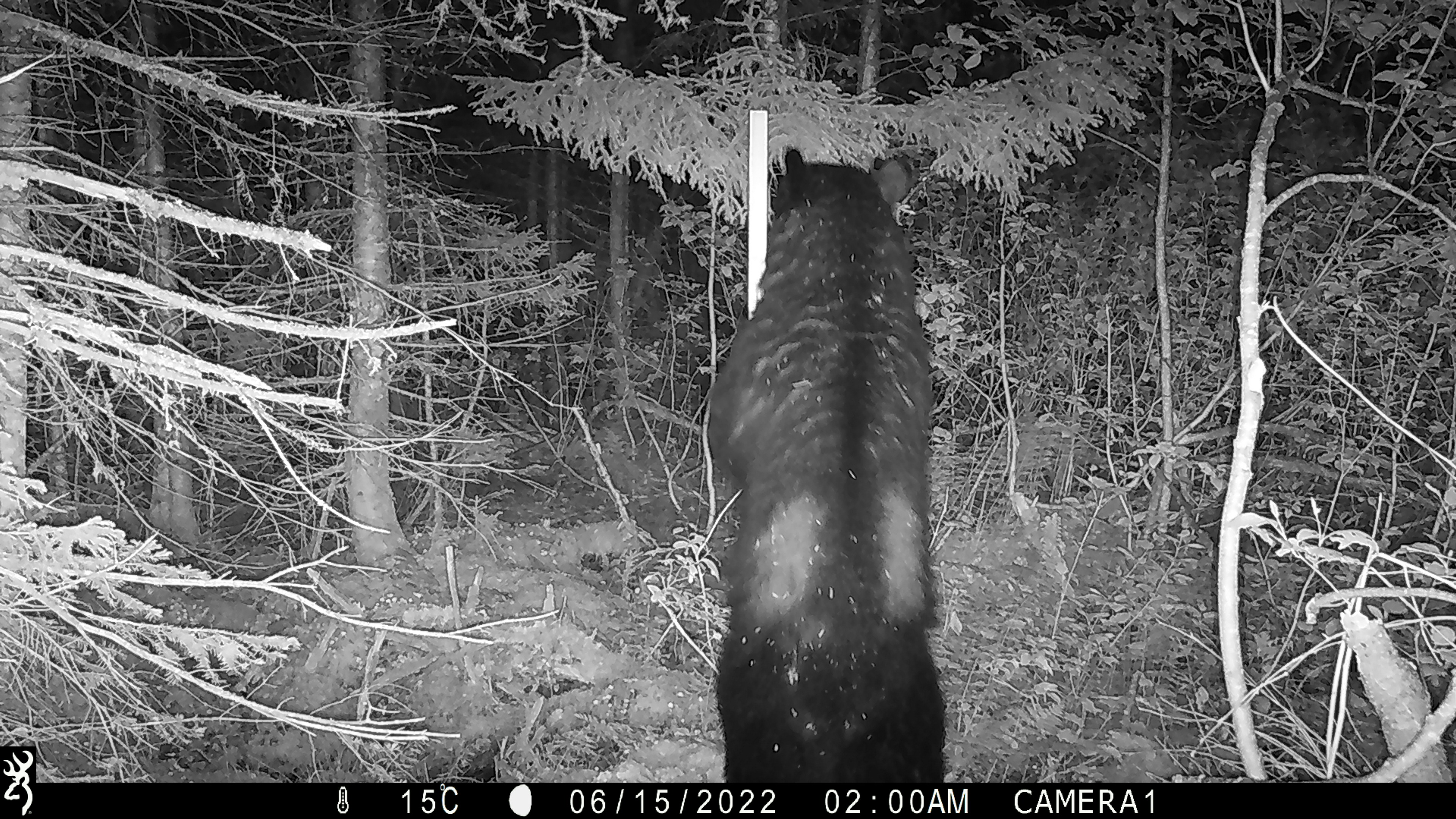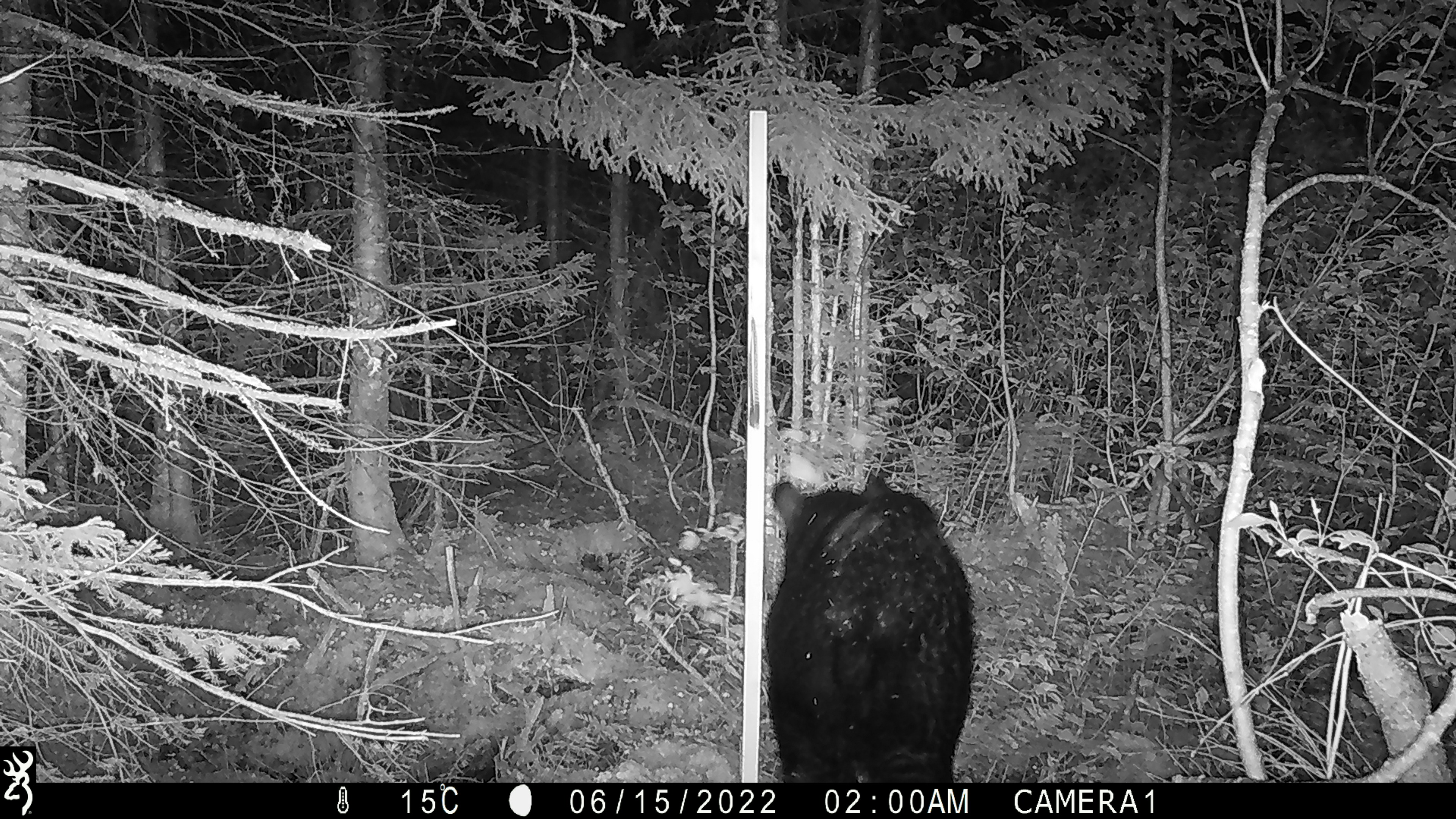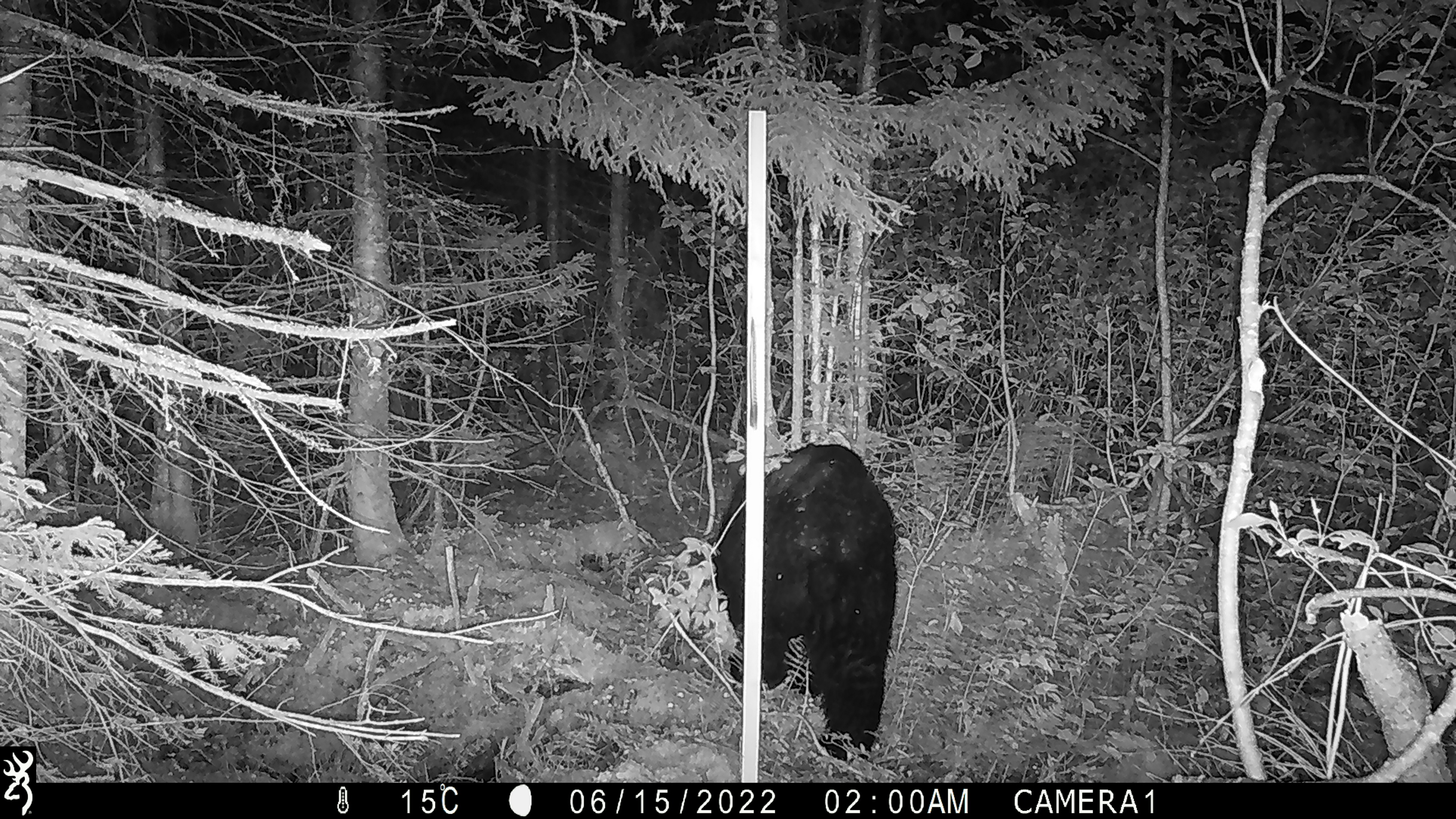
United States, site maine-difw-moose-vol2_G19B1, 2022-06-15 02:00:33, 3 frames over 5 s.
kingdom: Animalia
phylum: Chordata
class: Mammalia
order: Carnivora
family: Ursidae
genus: Ursus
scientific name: Ursus americanus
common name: black bear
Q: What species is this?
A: Black bear (Ursus americanus).